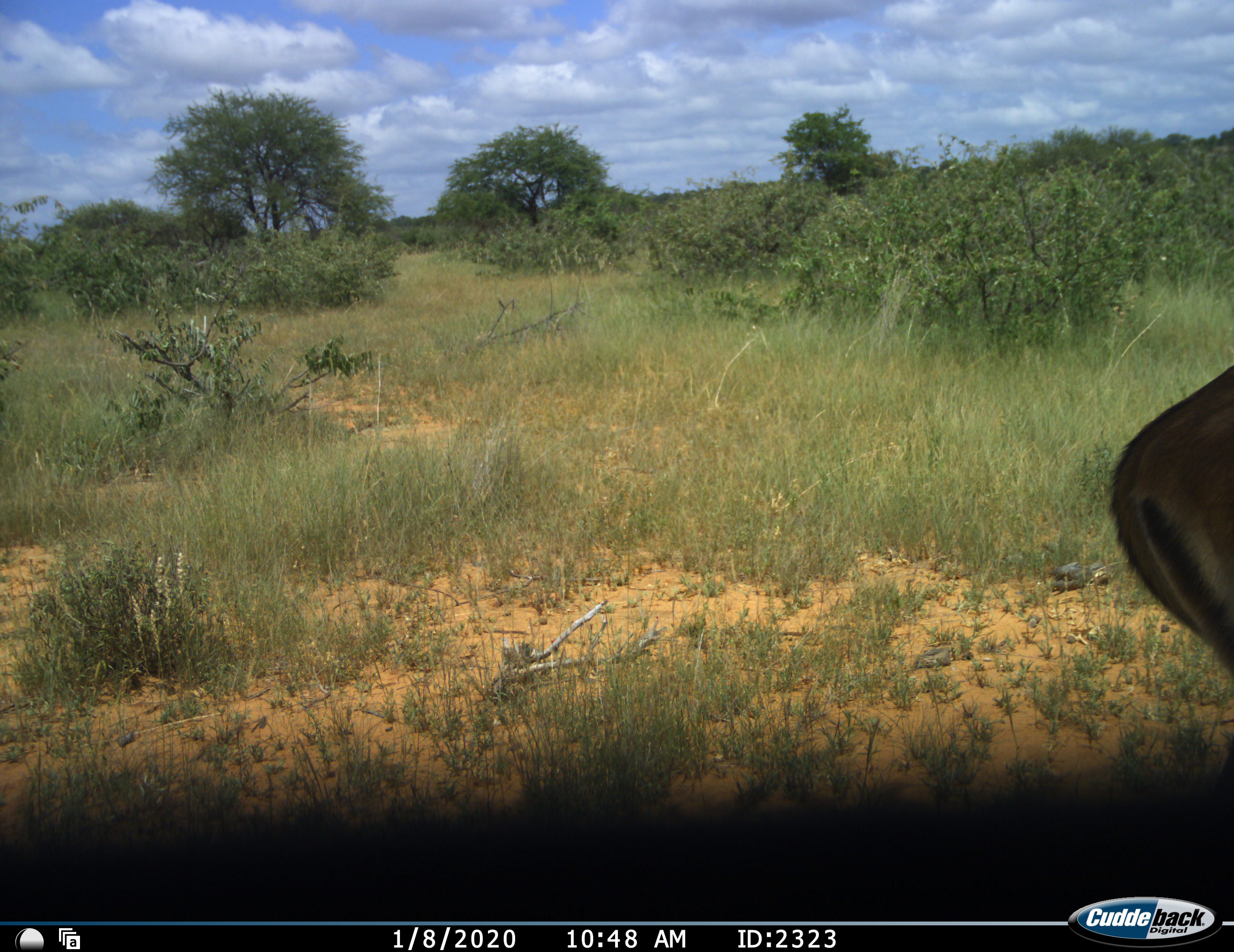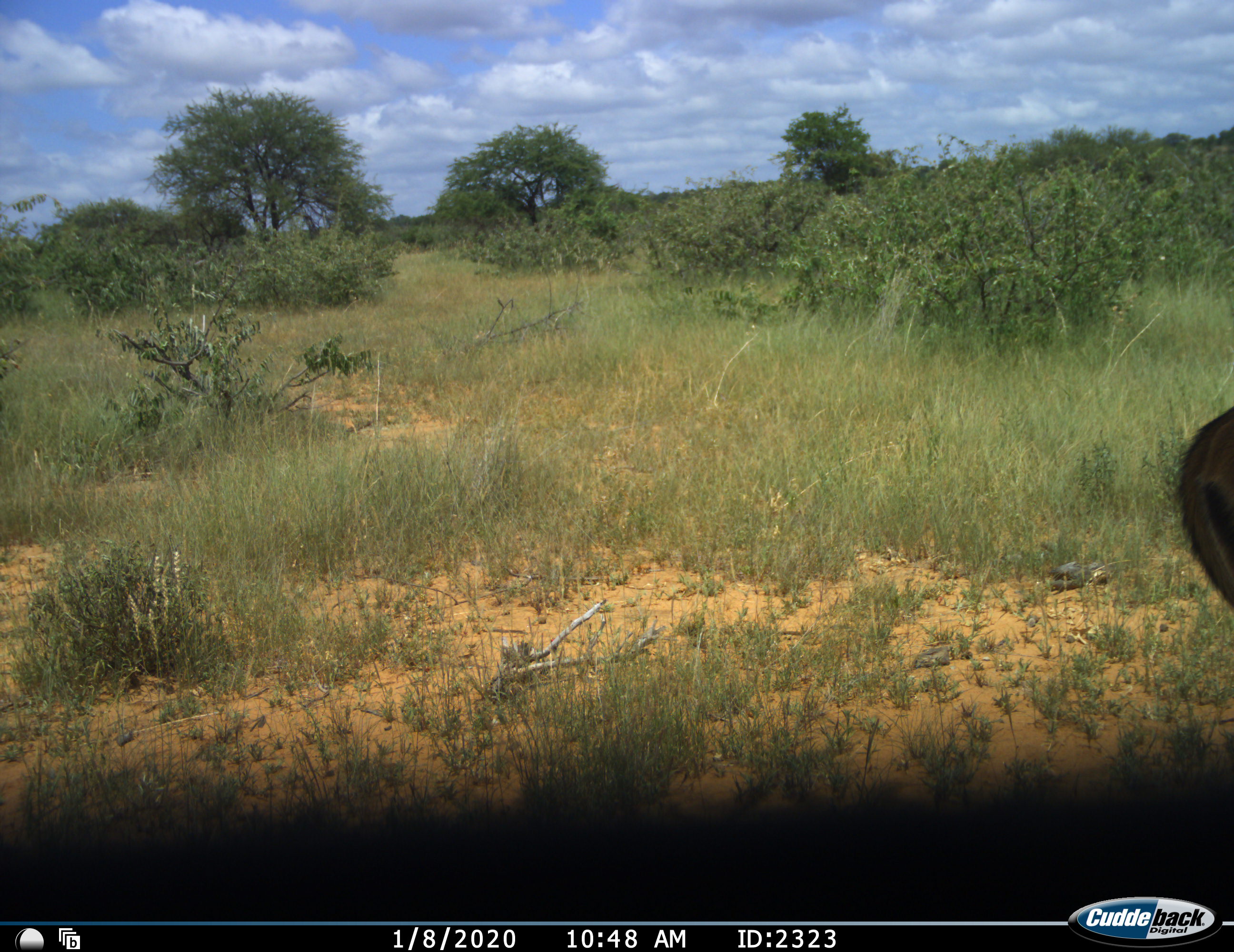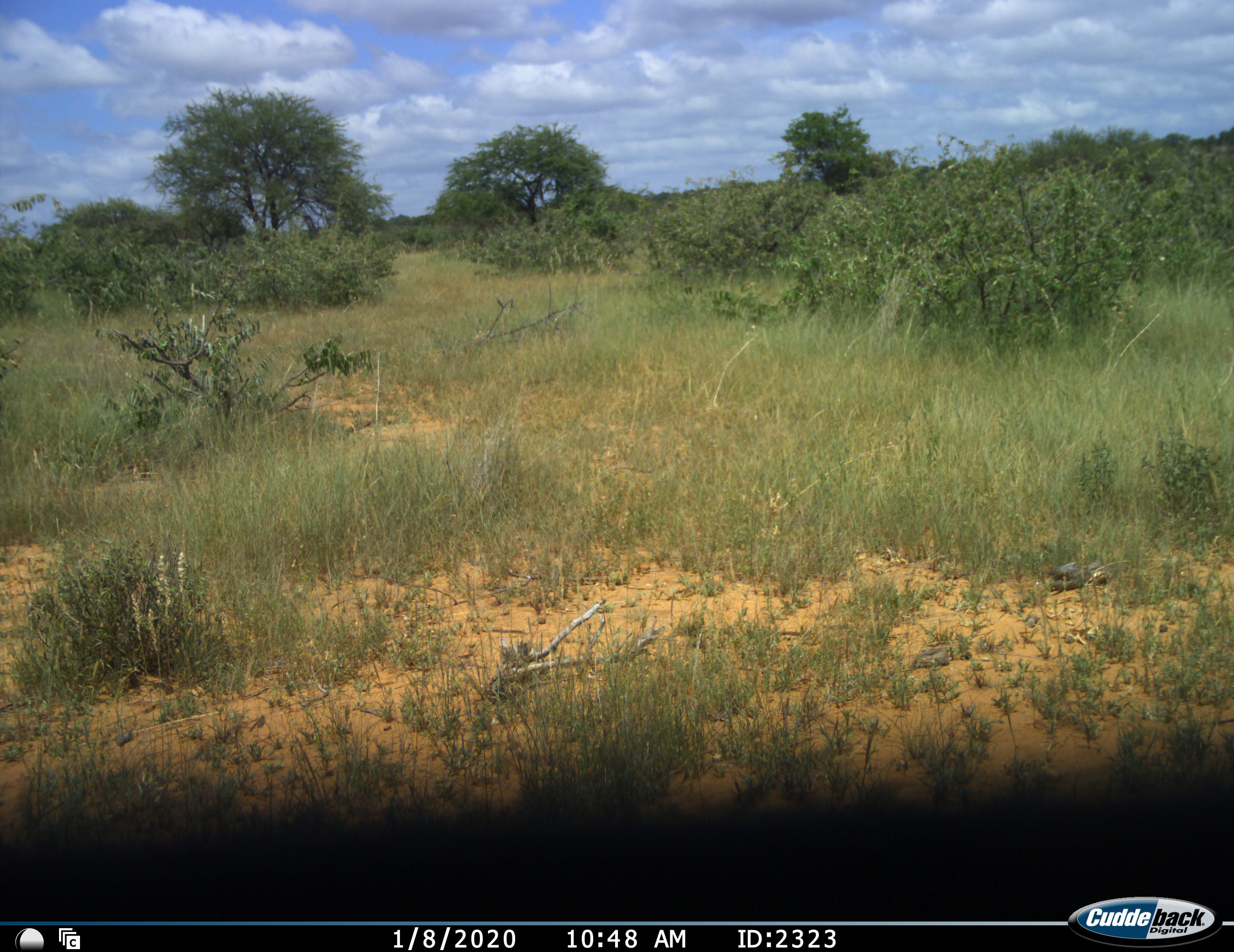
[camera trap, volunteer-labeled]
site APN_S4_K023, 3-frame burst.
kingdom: Animalia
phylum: Chordata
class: Mammalia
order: Artiodactyla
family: Bovidae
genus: Aepyceros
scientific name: Aepyceros melampus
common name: impala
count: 1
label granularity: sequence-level